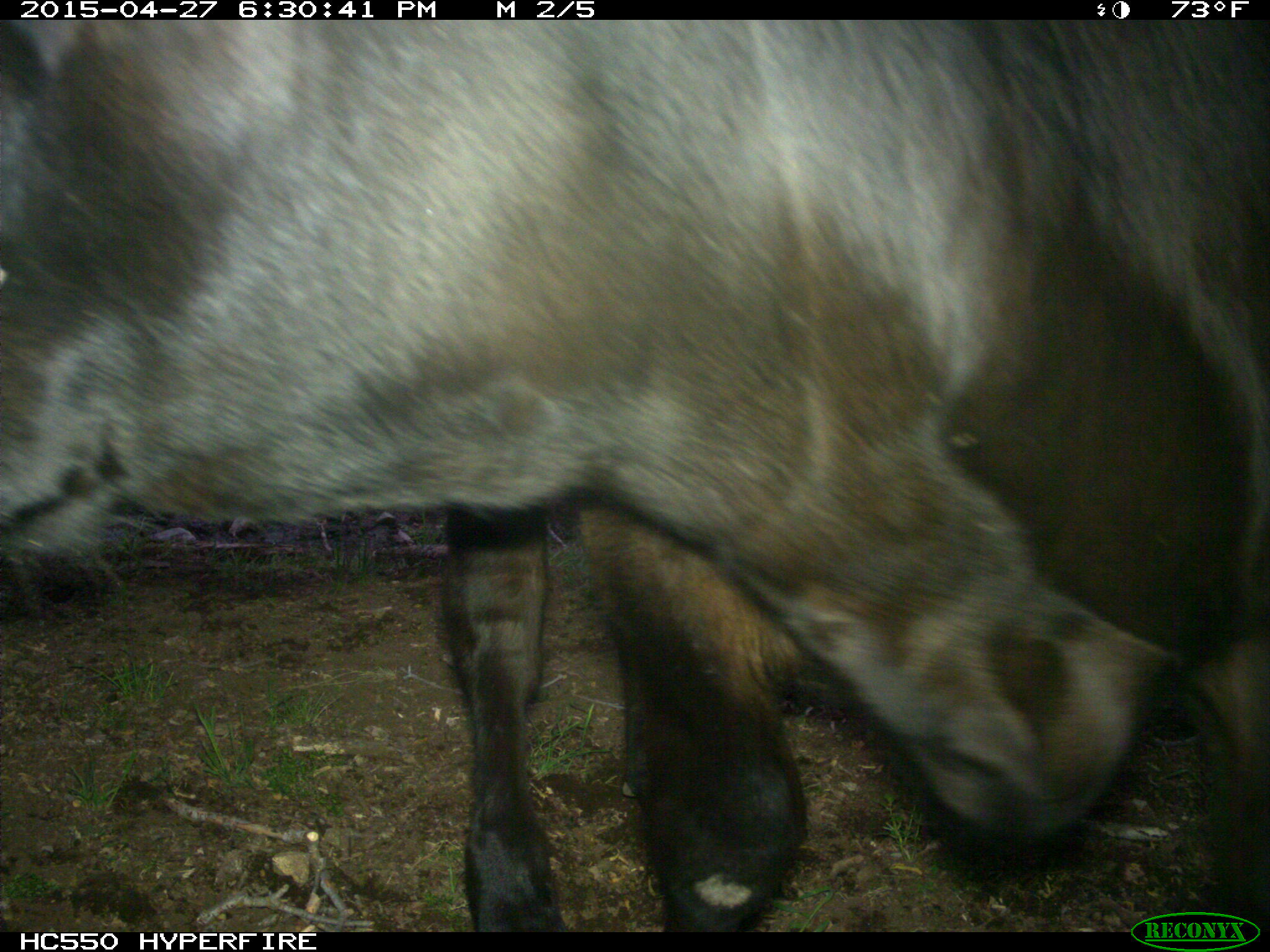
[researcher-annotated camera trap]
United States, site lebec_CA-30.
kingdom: Animalia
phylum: Chordata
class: Mammalia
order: Artiodactyla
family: Bovidae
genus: Bos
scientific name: Bos taurus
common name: domestic cow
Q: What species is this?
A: Bos taurus (domestic cow).